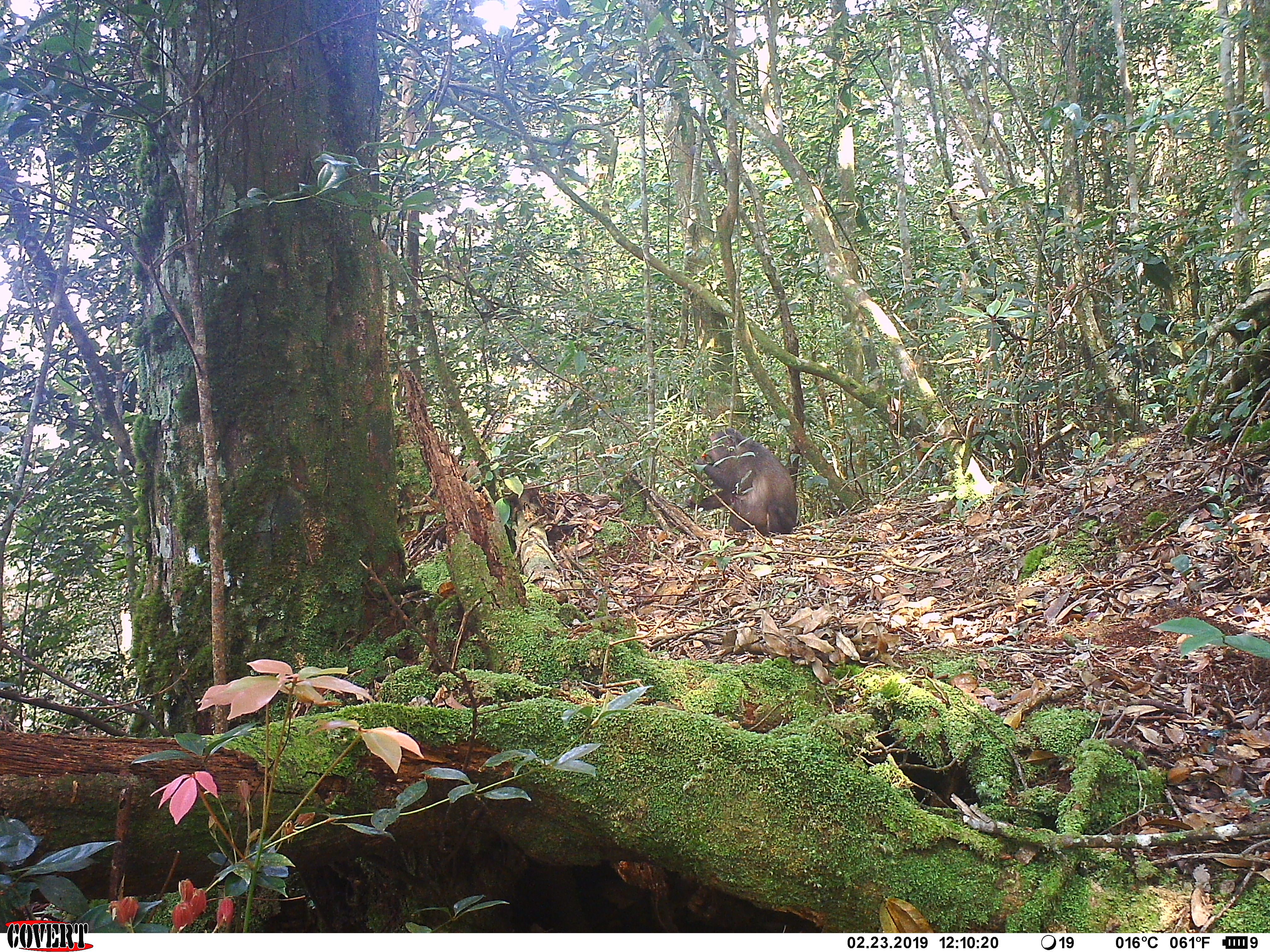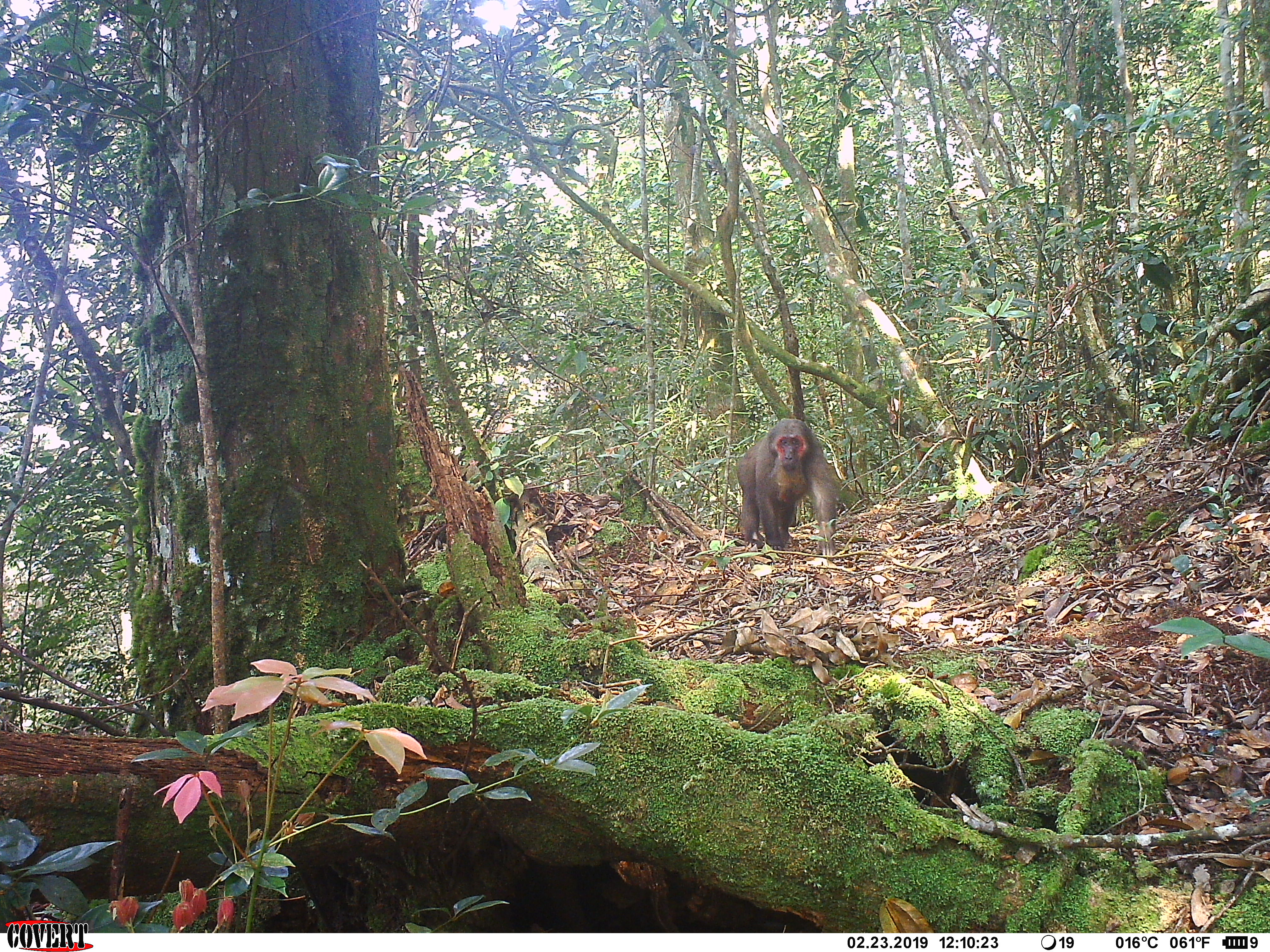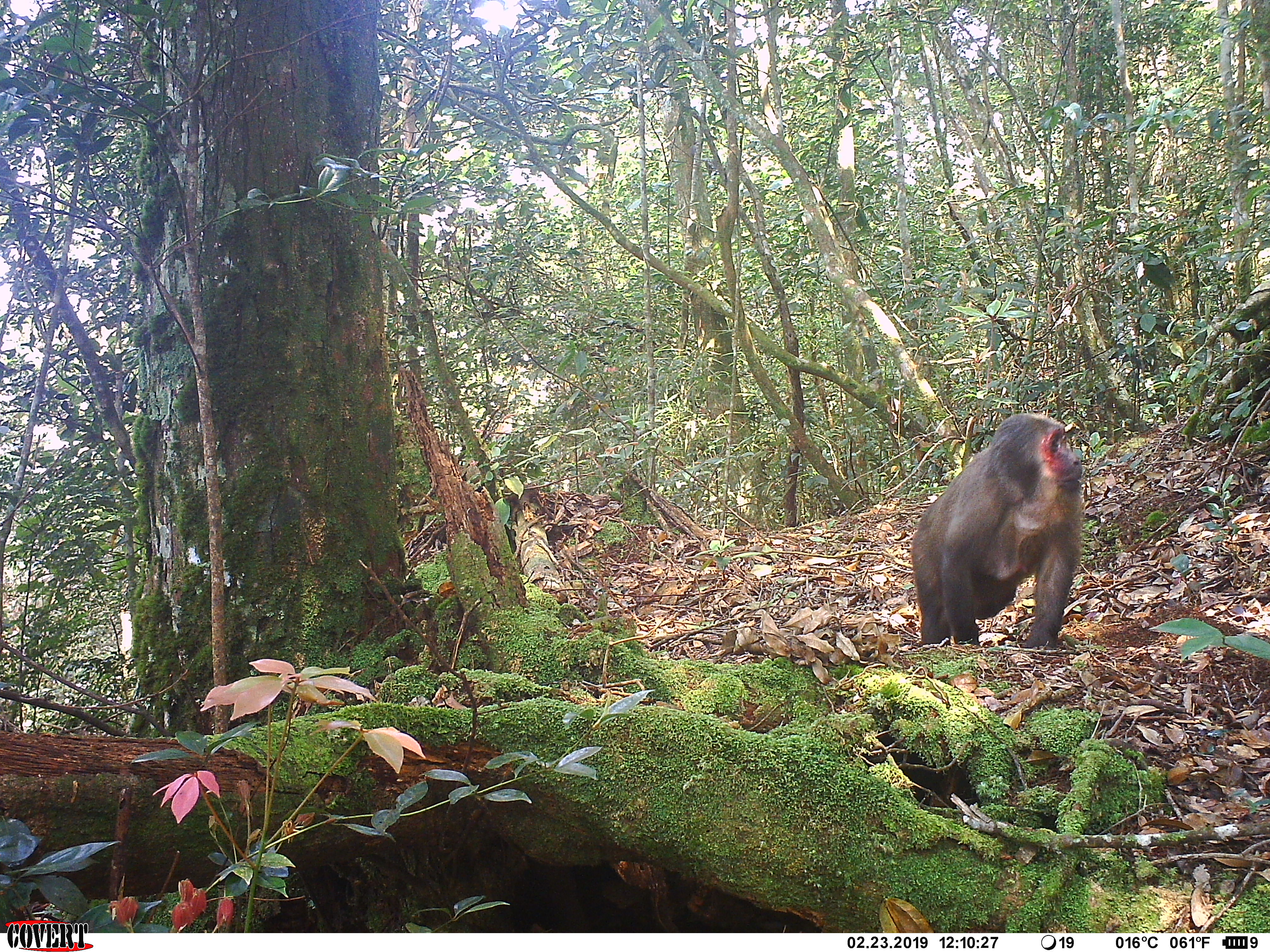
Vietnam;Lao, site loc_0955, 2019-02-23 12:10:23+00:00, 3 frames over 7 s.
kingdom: Animalia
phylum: Chordata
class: Mammalia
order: Primates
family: Cercopithecidae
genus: Macaca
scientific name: Macaca arctoides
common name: stump-tailed macaque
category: stump tailed macaque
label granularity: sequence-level